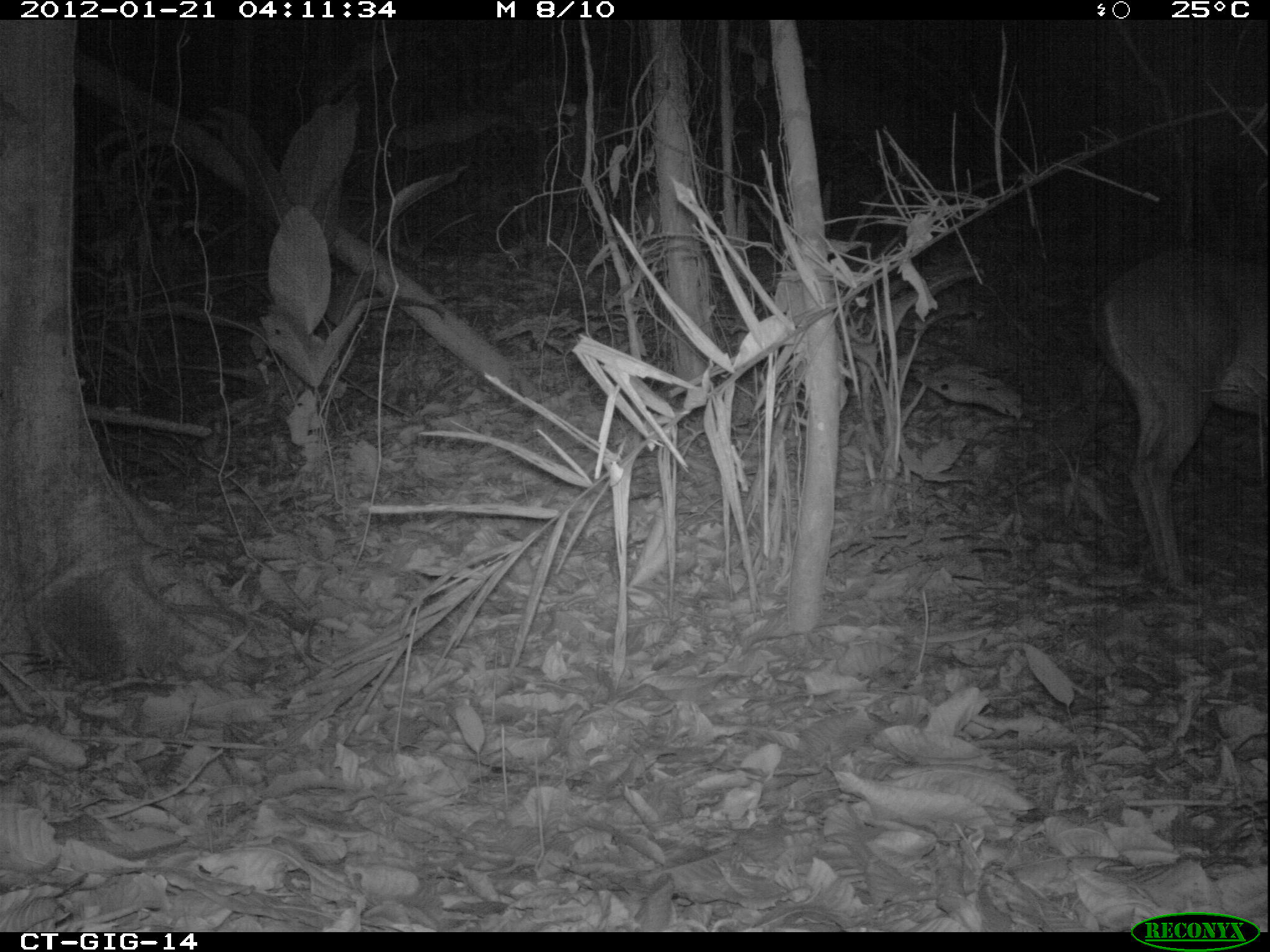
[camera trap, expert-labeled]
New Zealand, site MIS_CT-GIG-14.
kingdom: Animalia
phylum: Chordata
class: Mammalia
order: Artiodactyla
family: Cervidae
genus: Odocoileus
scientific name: Odocoileus virginianus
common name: white-tailed deer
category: white tailed deer